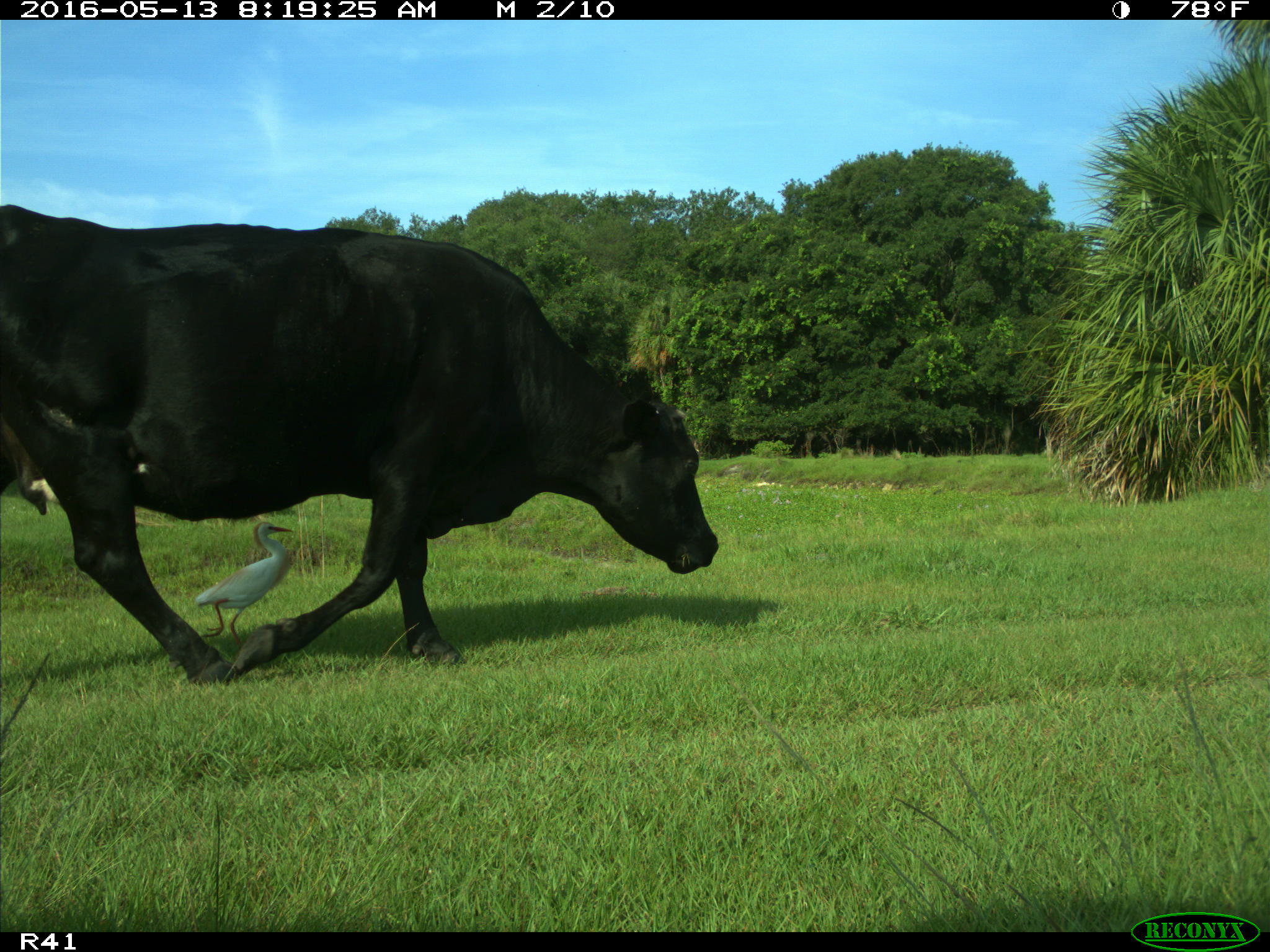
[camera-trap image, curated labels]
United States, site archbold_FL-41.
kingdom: Animalia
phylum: Chordata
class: Mammalia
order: Artiodactyla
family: Bovidae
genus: Bos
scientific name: Bos taurus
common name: domestic cow